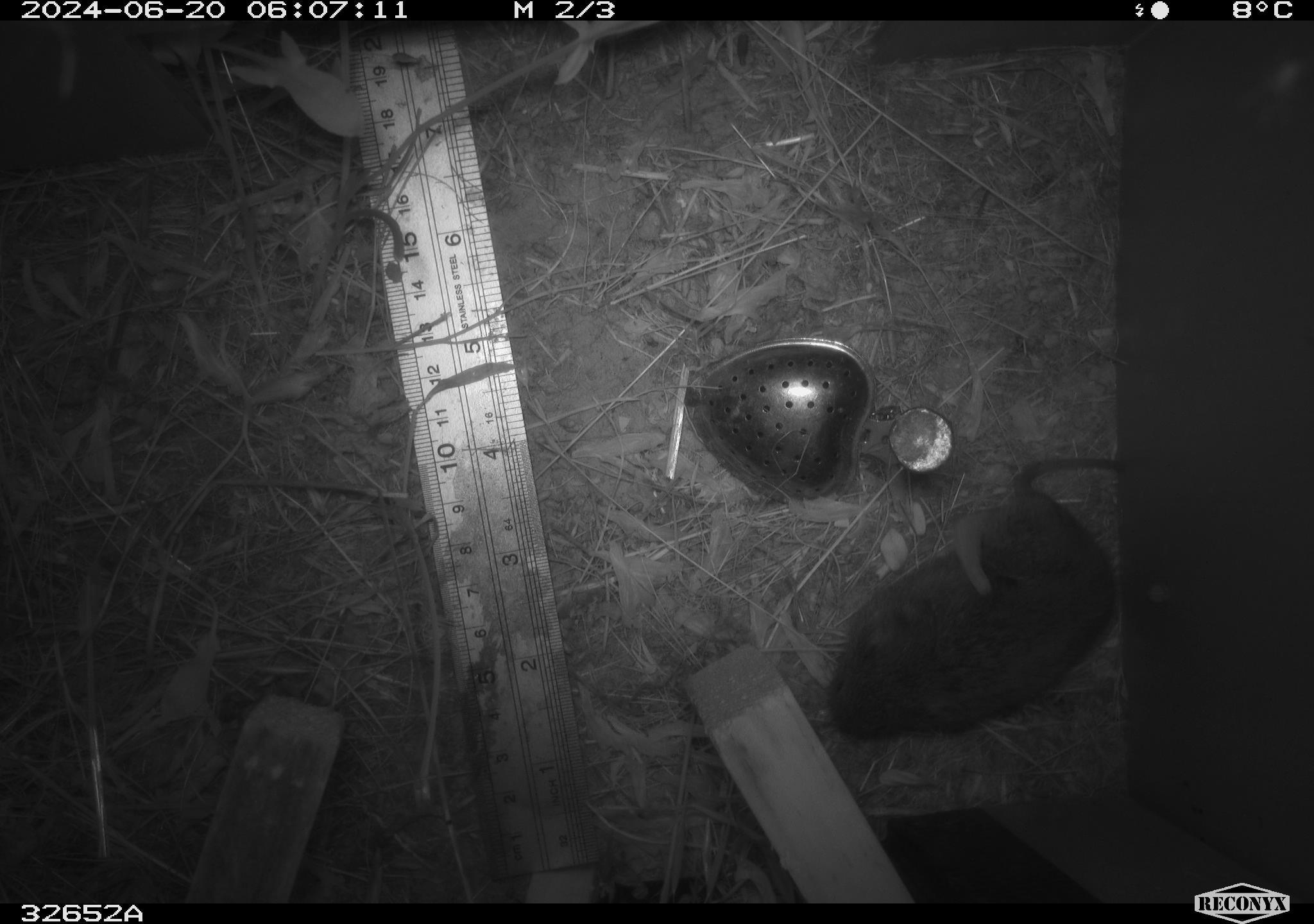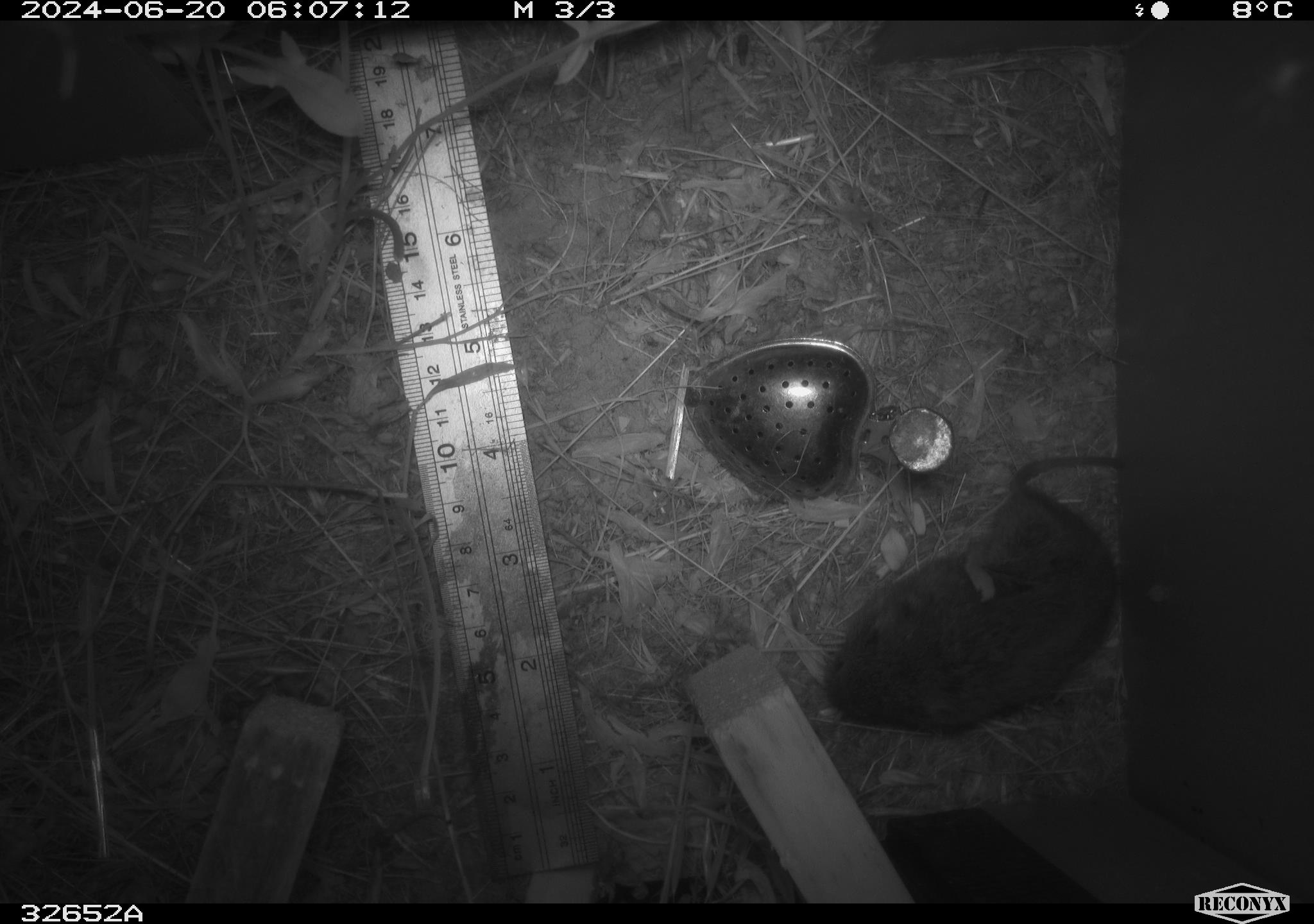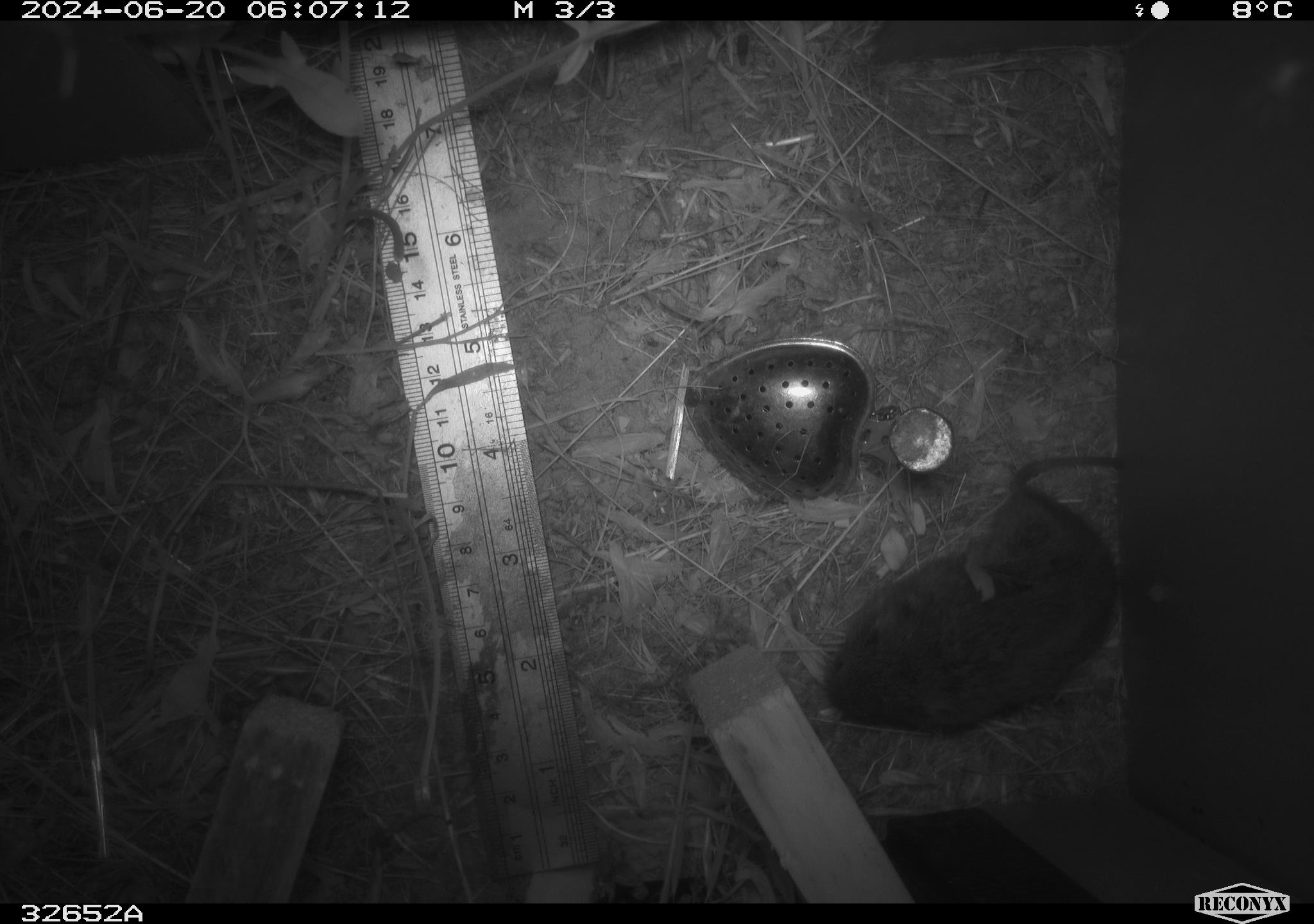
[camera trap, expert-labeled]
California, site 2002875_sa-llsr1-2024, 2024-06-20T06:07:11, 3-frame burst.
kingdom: Animalia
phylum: Chordata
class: Mammalia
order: Rodentia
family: Cricetidae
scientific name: Arvicolinae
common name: voles, lemmings, and muskrats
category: arvicolinae subfamily